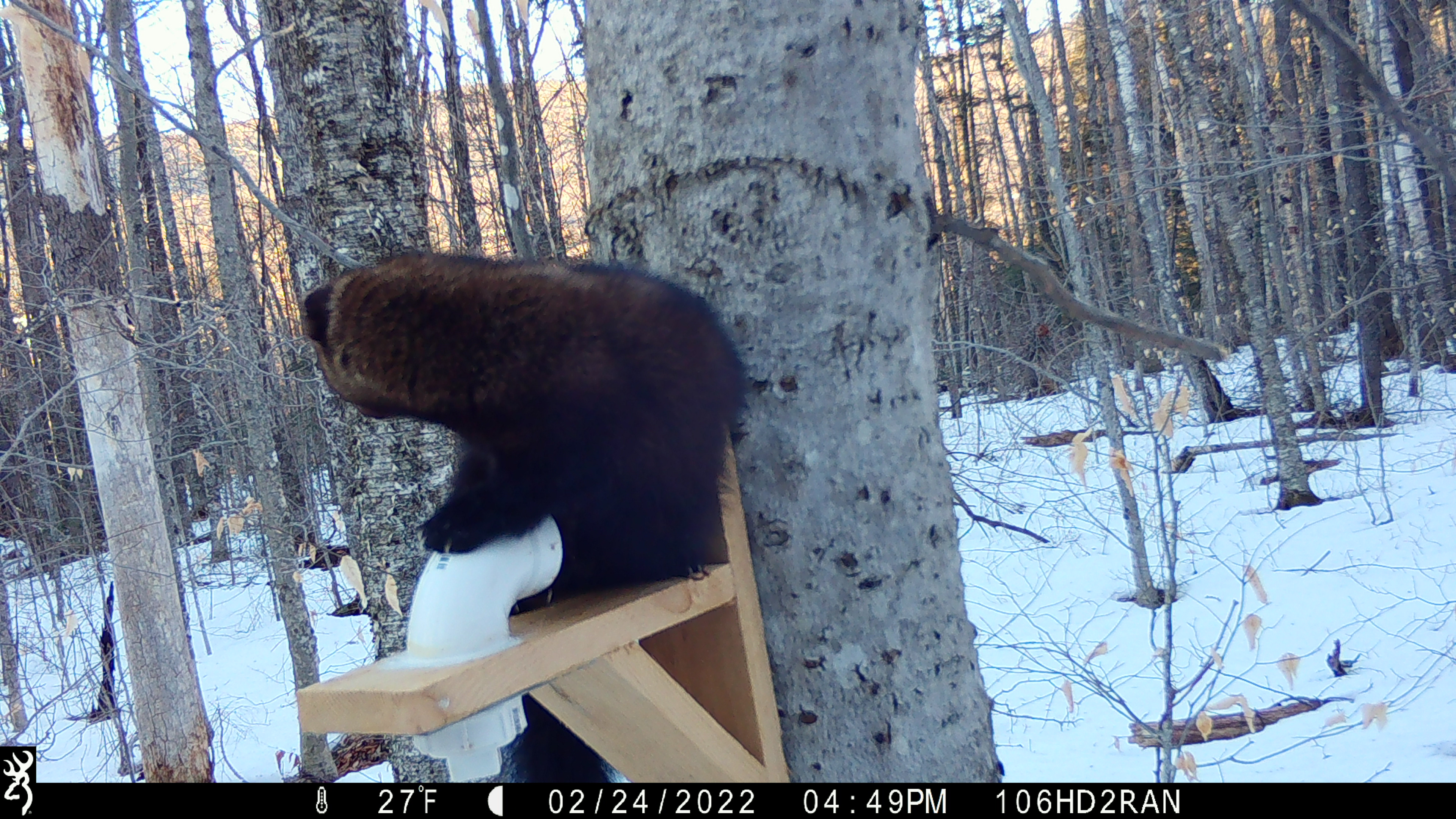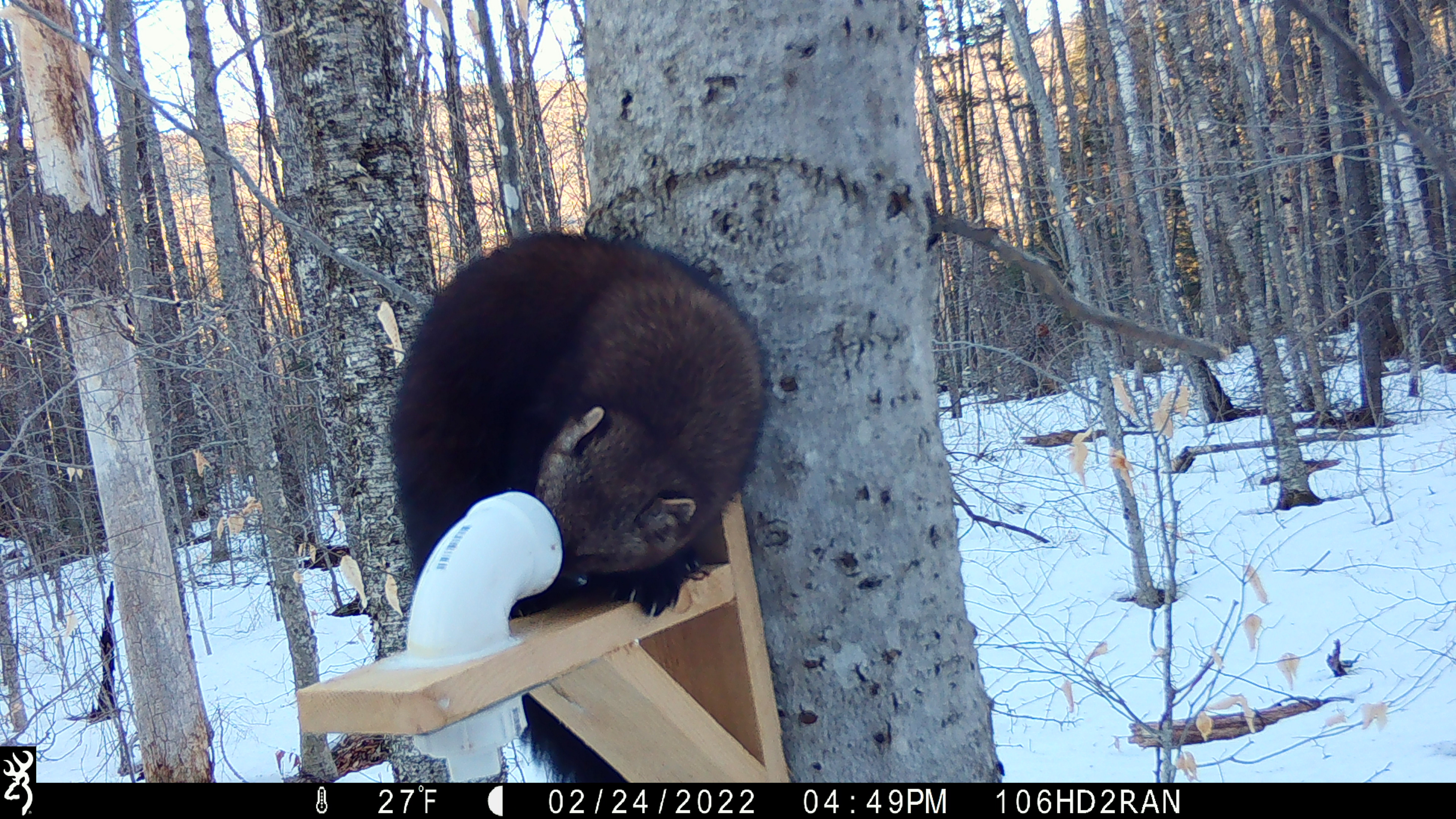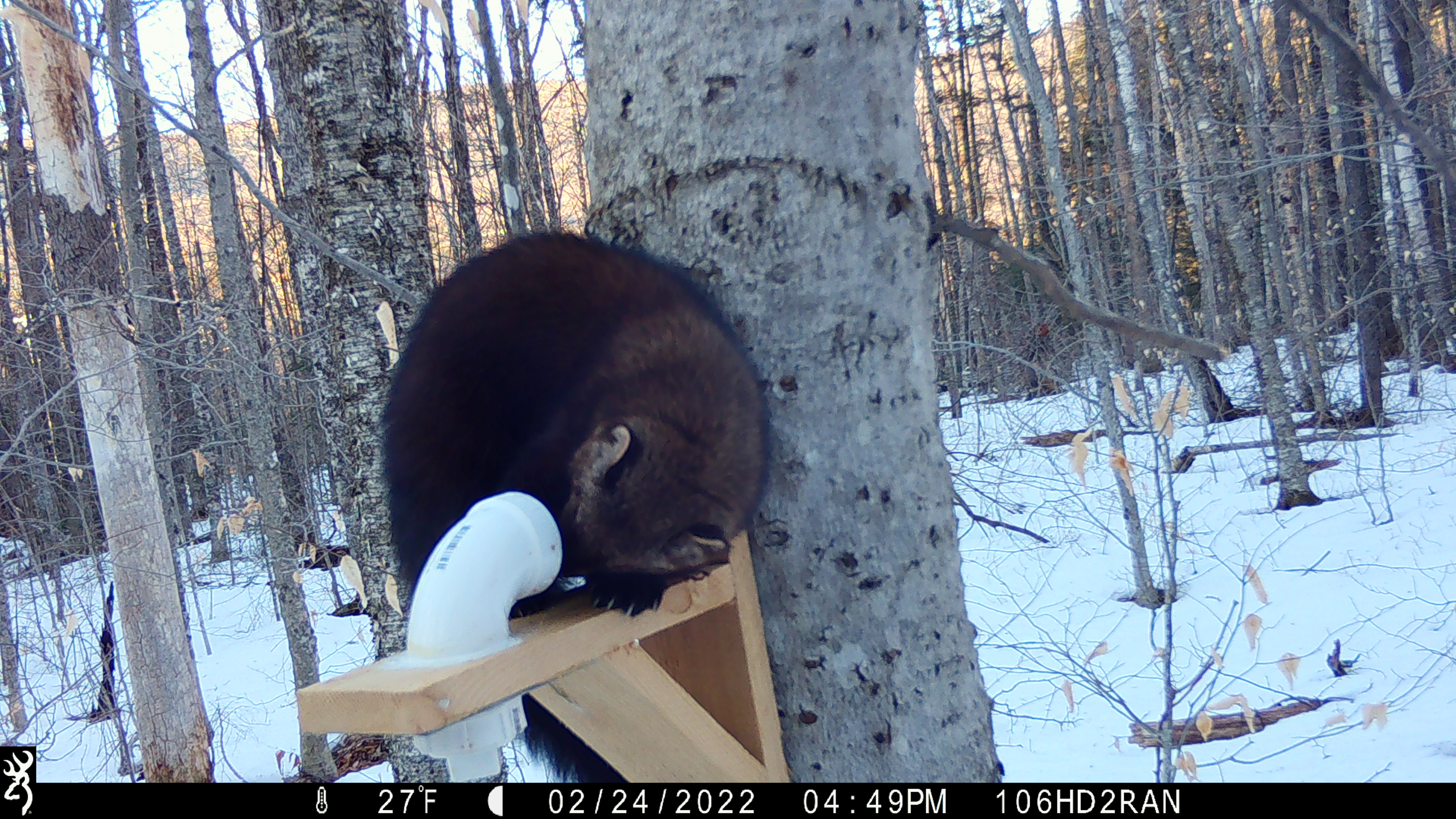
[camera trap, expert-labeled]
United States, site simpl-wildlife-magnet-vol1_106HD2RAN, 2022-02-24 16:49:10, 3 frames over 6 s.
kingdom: Animalia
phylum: Chordata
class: Mammalia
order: Carnivora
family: Mustelidae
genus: Pekania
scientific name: Pekania pennanti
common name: fisher